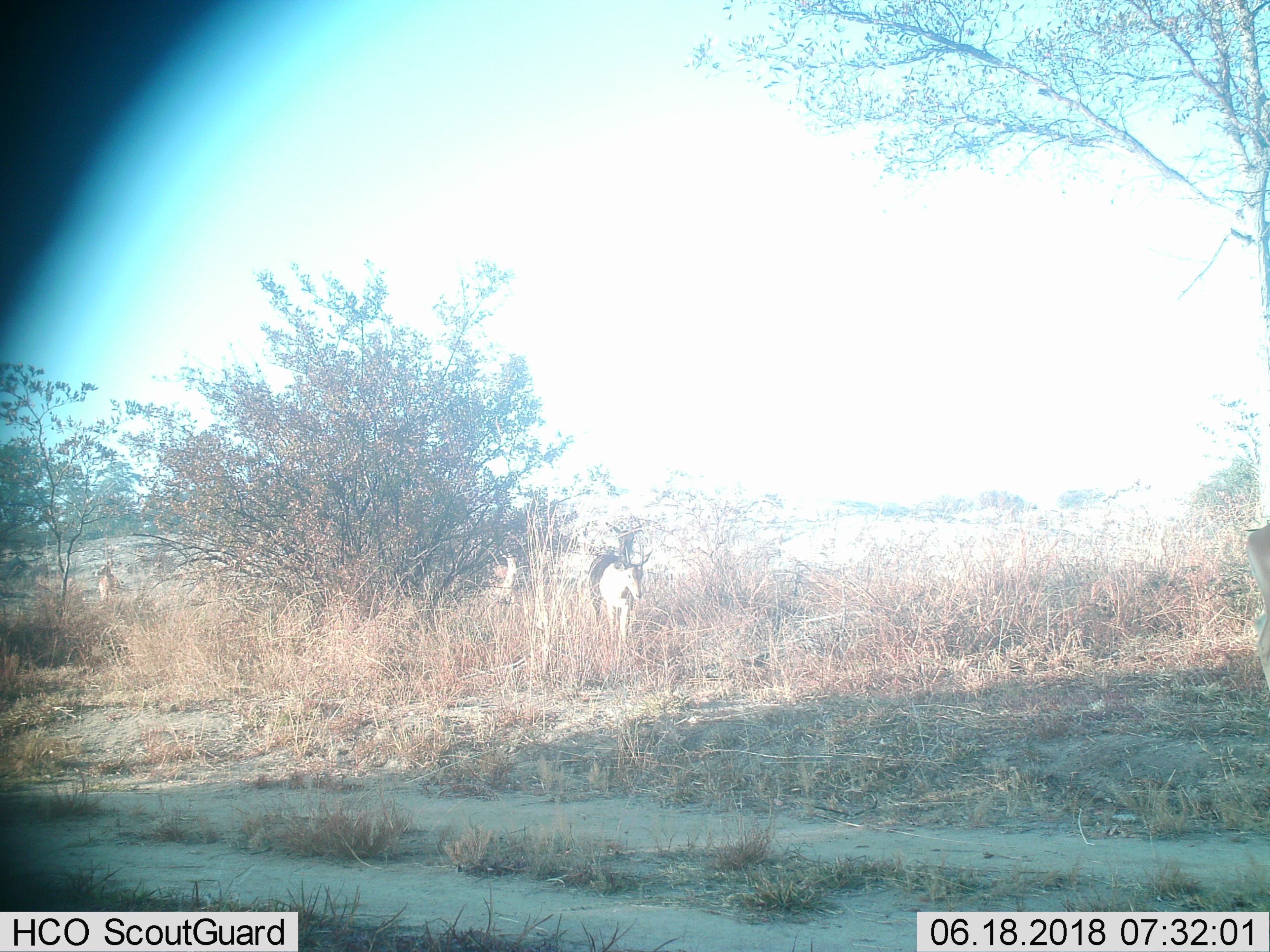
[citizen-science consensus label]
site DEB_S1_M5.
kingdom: Animalia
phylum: Chordata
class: Mammalia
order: Artiodactyla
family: Bovidae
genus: Aepyceros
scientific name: Aepyceros melampus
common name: impala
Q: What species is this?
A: Impala (Aepyceros melampus).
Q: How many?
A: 2.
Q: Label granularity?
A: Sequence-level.